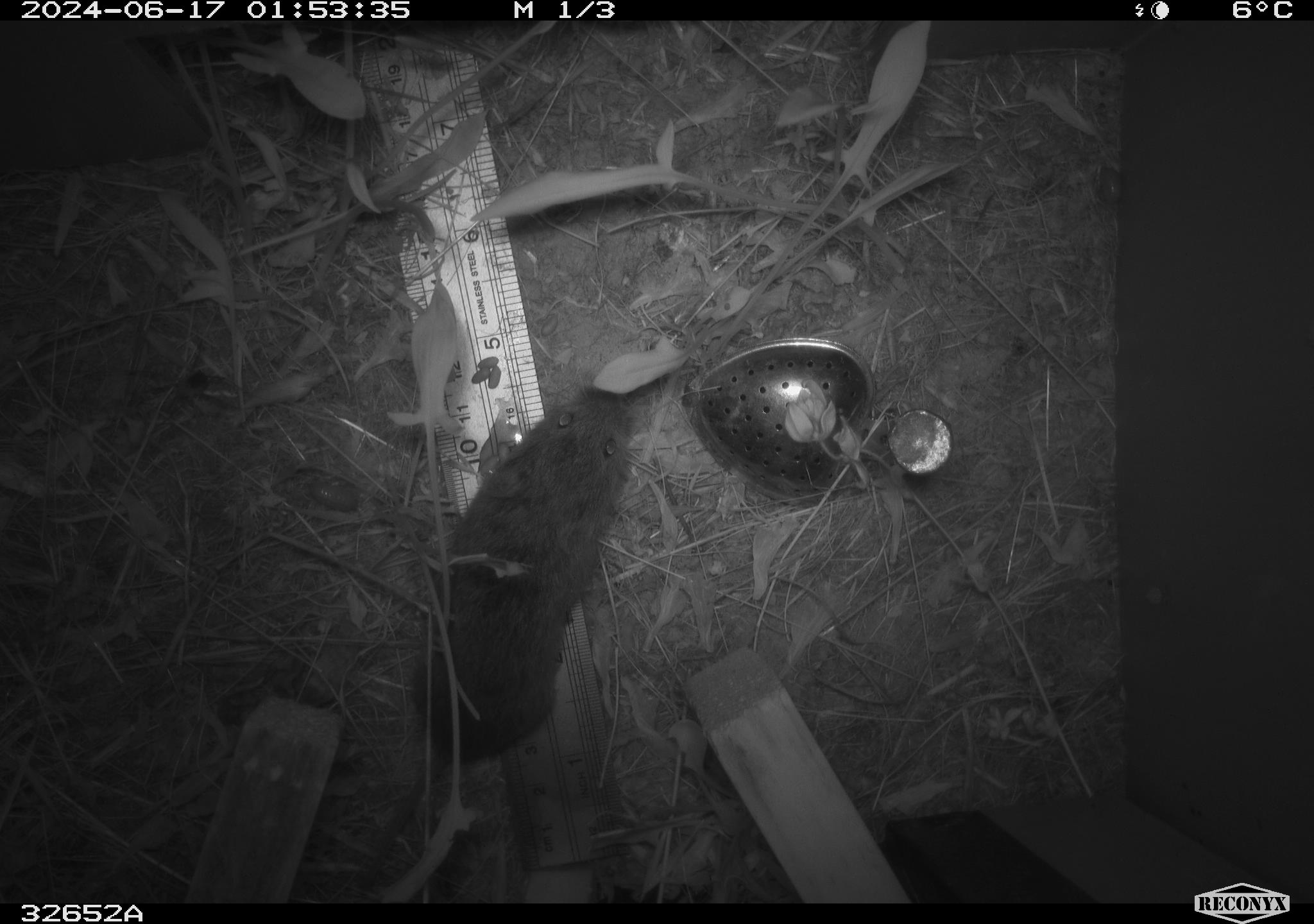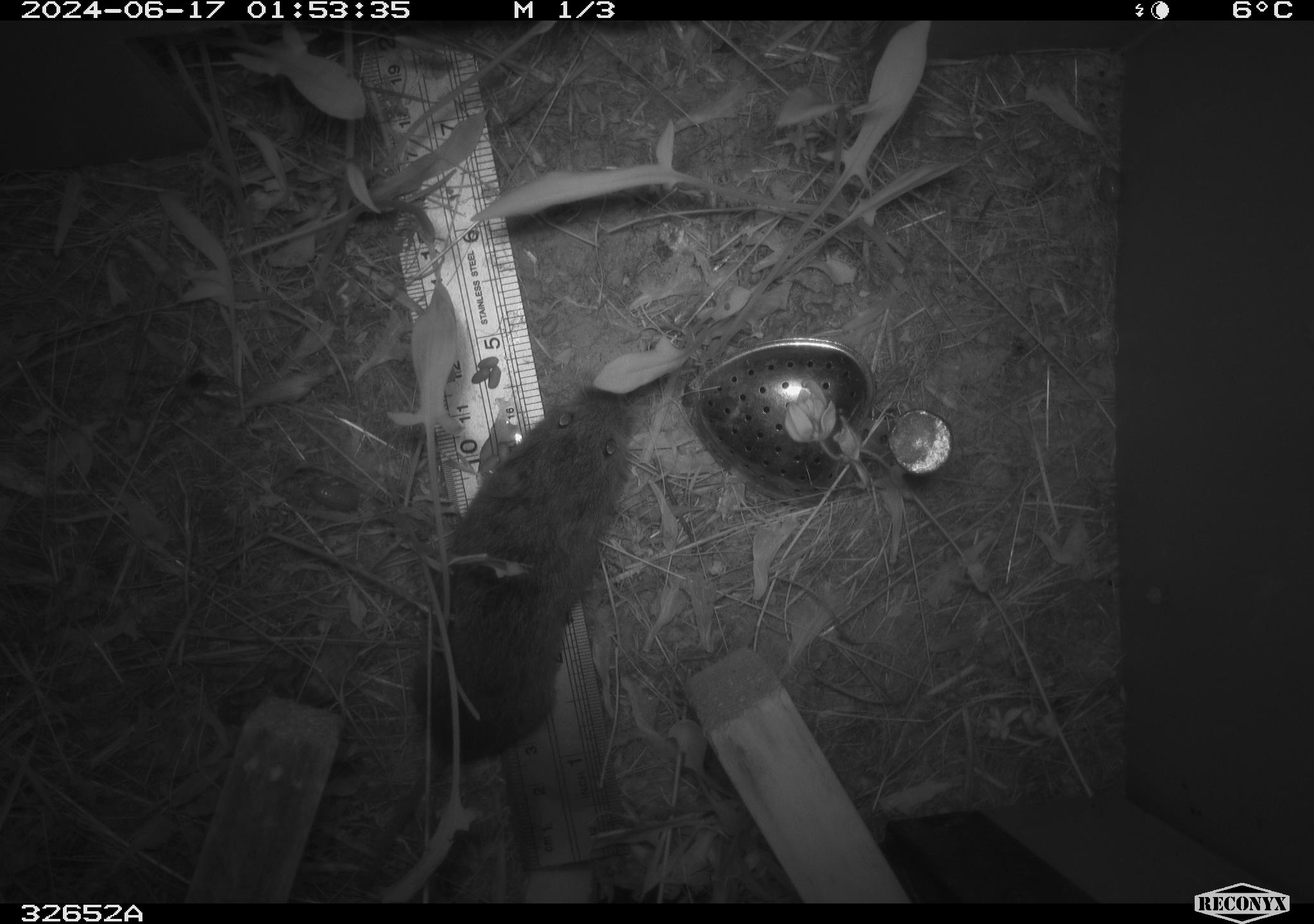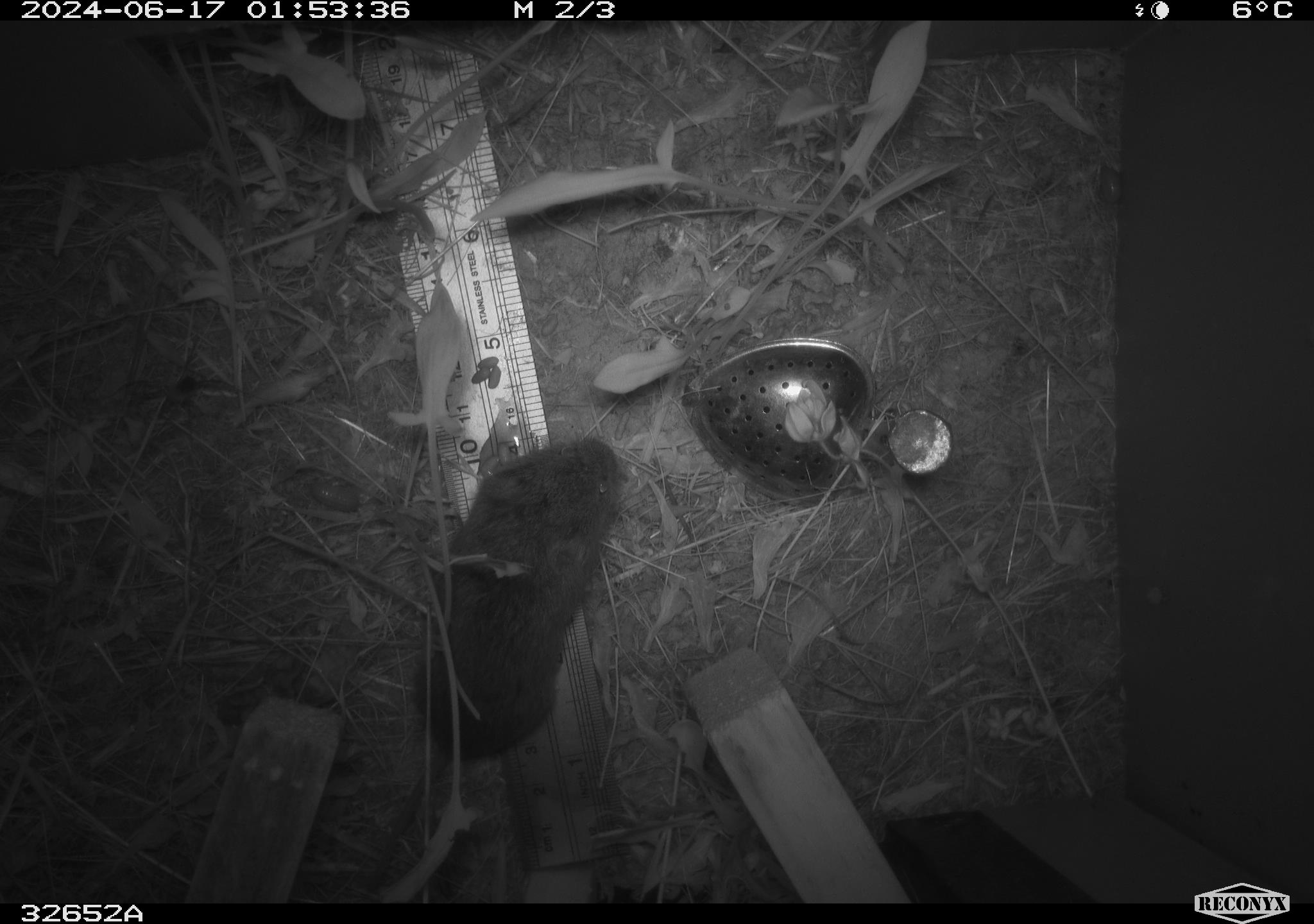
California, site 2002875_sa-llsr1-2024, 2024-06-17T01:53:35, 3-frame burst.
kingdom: Animalia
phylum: Chordata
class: Mammalia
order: Rodentia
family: Cricetidae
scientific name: Arvicolinae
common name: voles, lemmings, and muskrats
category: arvicolinae subfamily